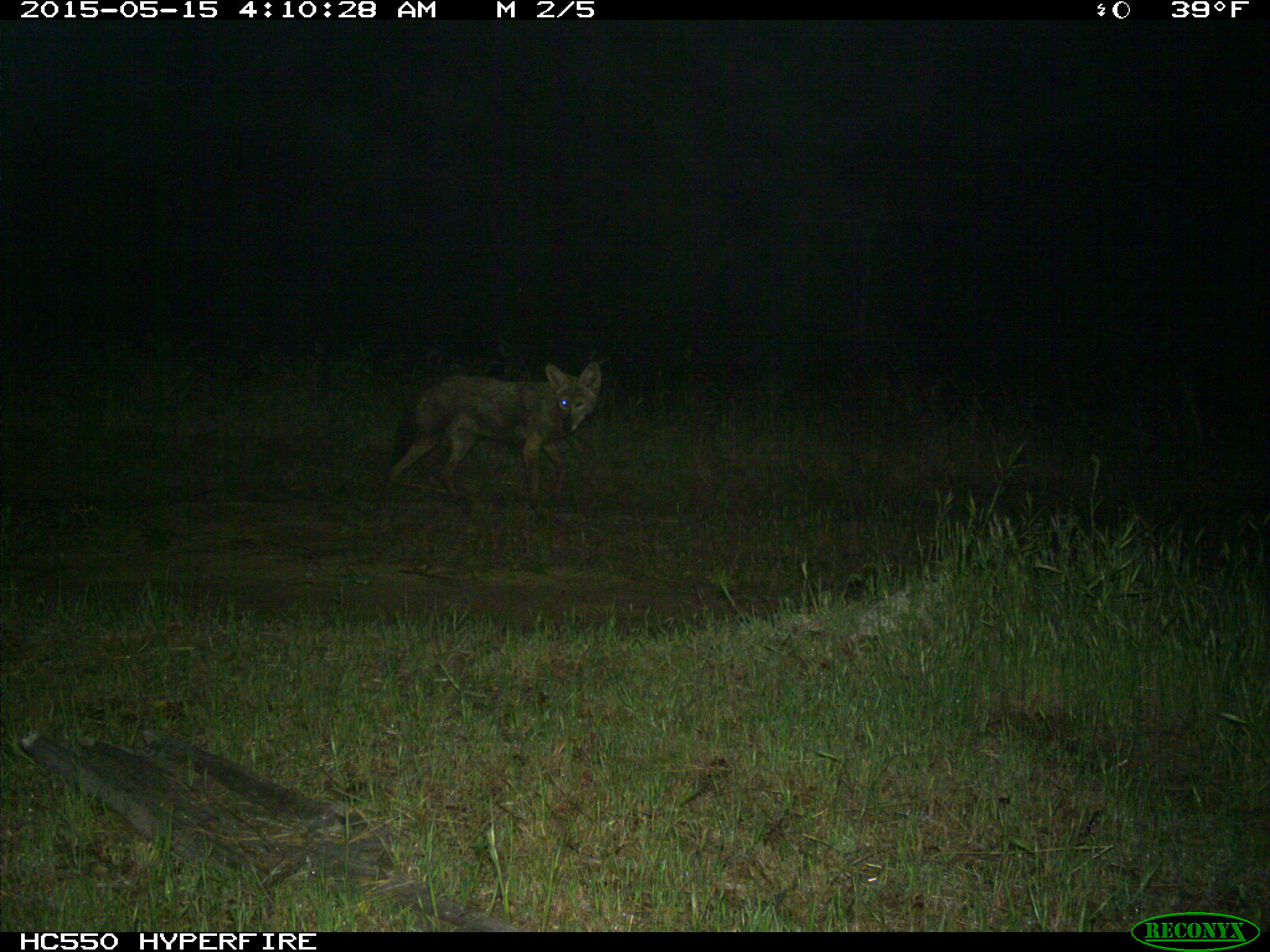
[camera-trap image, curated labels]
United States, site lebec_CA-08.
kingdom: Animalia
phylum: Chordata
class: Mammalia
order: Carnivora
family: Canidae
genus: Canis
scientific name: Canis latrans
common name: coyote